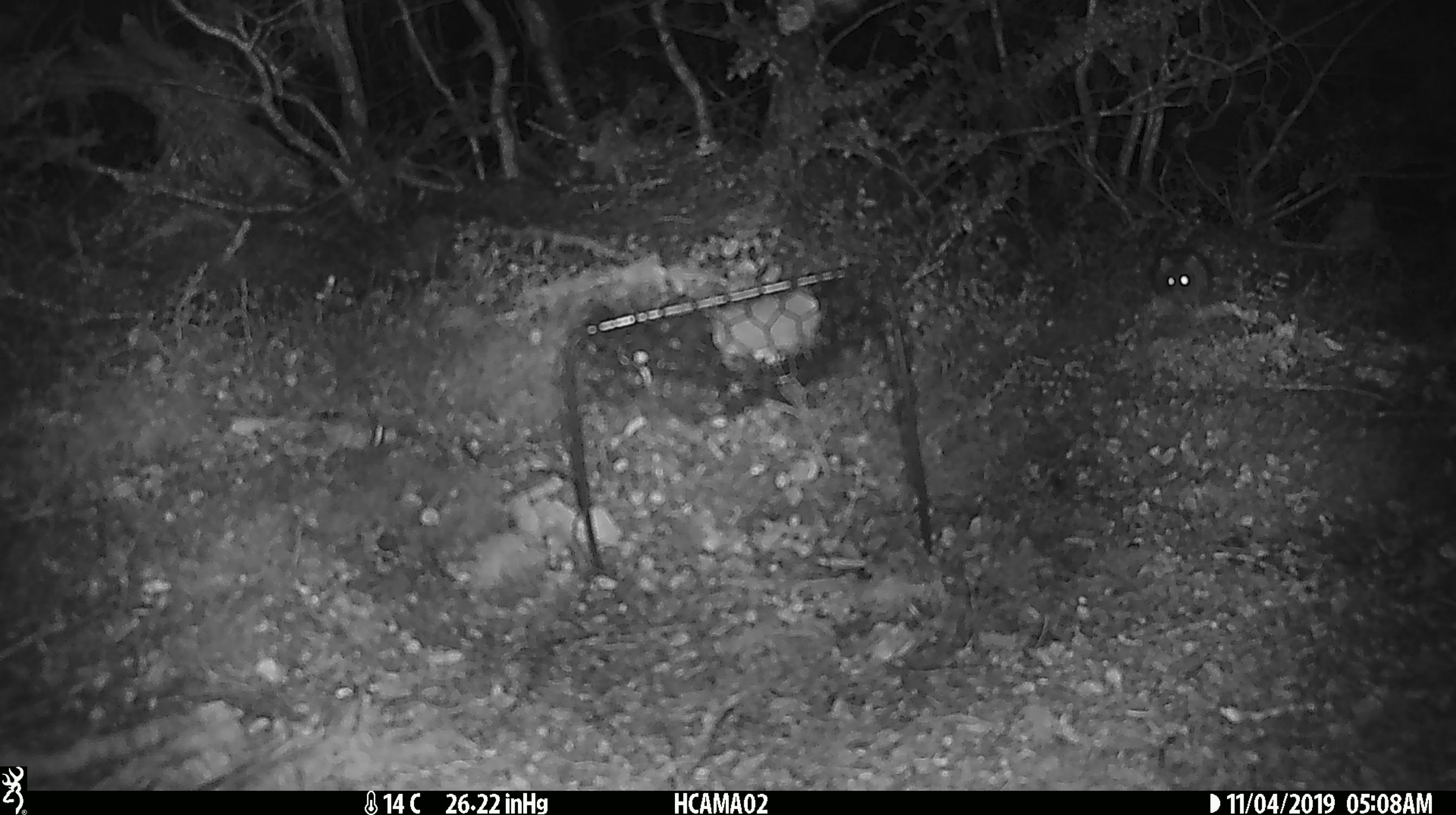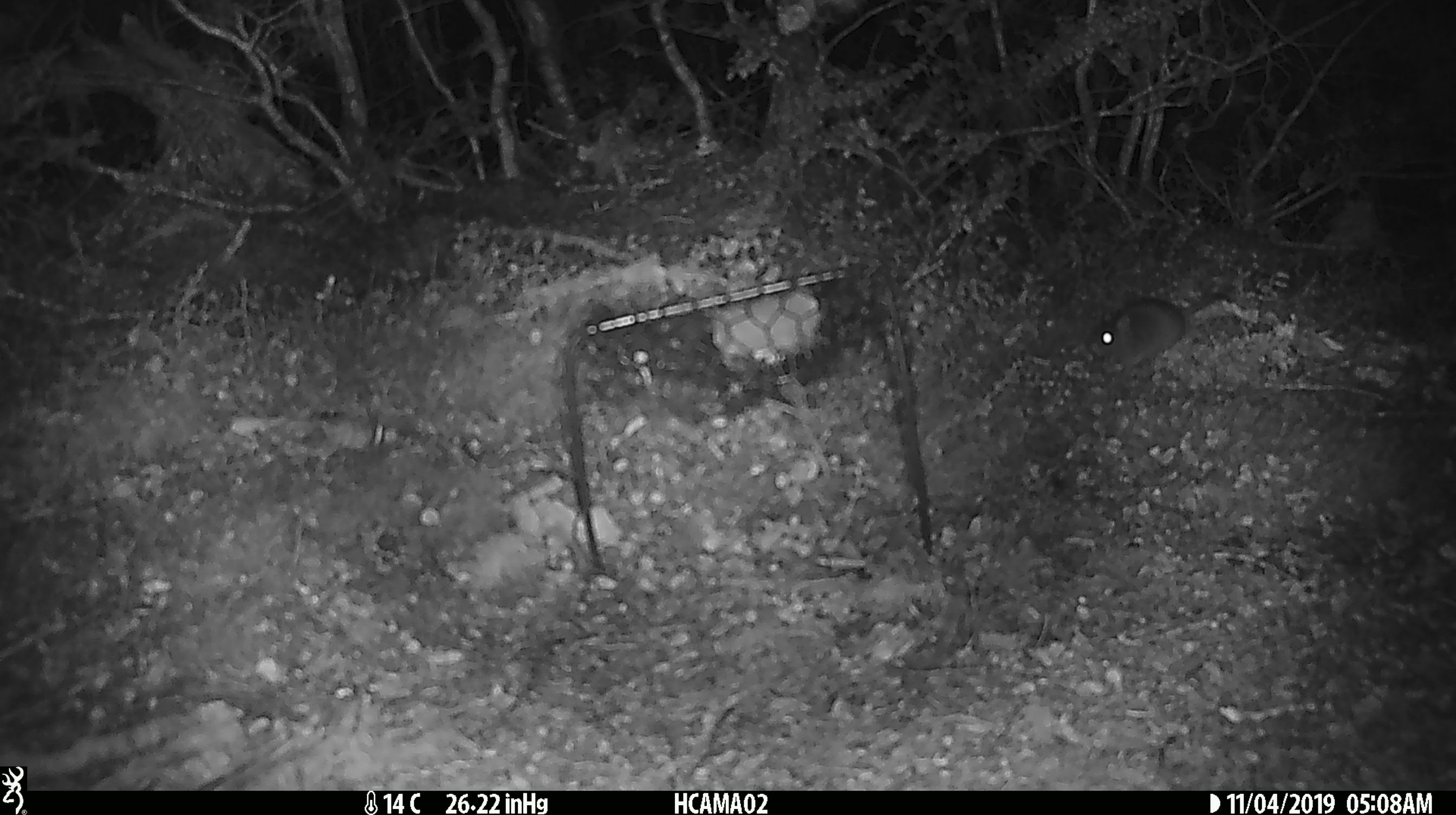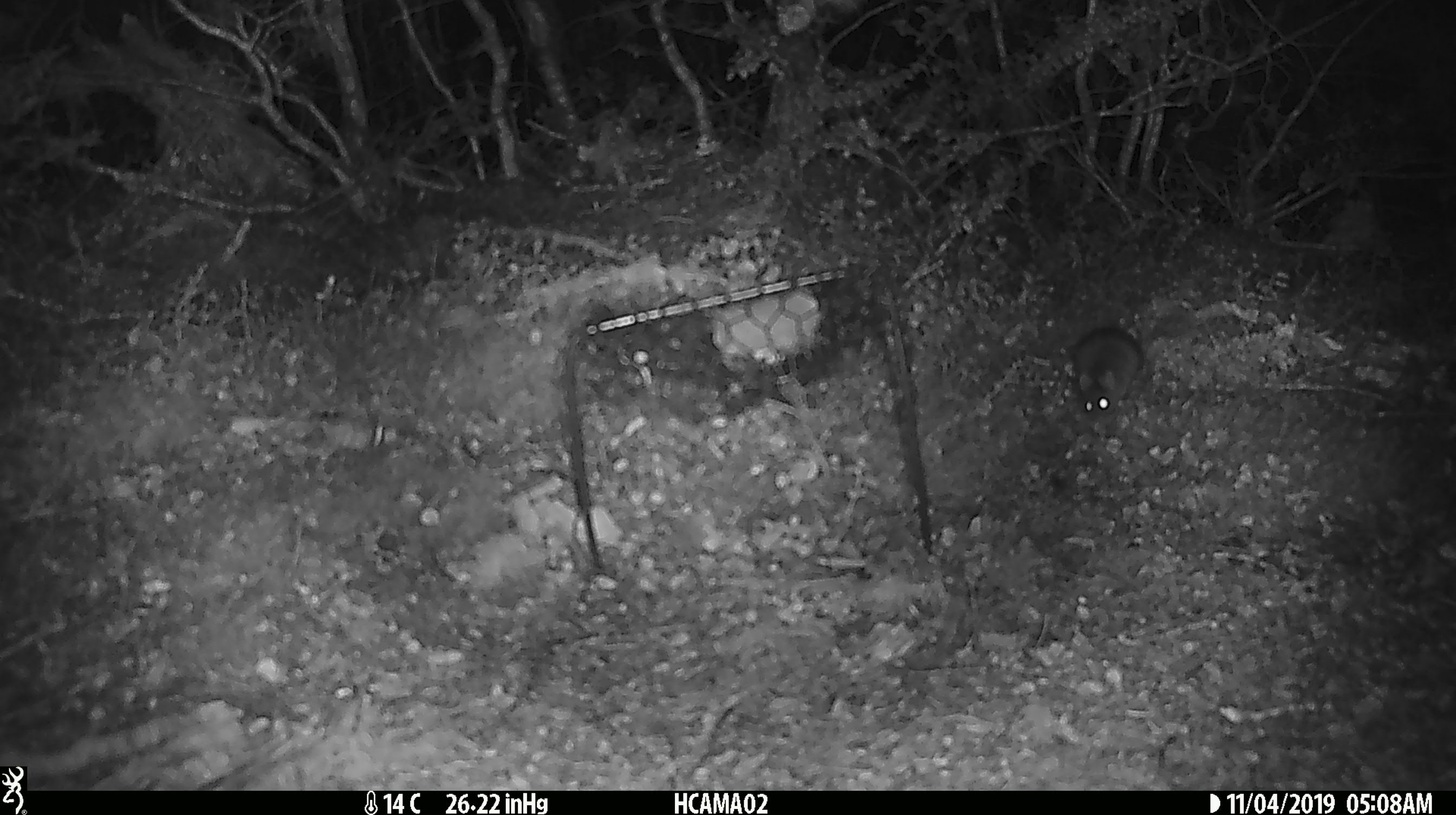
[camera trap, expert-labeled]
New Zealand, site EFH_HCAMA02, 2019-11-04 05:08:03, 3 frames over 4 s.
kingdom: Animalia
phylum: Chordata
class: Mammalia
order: Rodentia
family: Muridae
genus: Mus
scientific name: Mus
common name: mouse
Mouse (Mus).